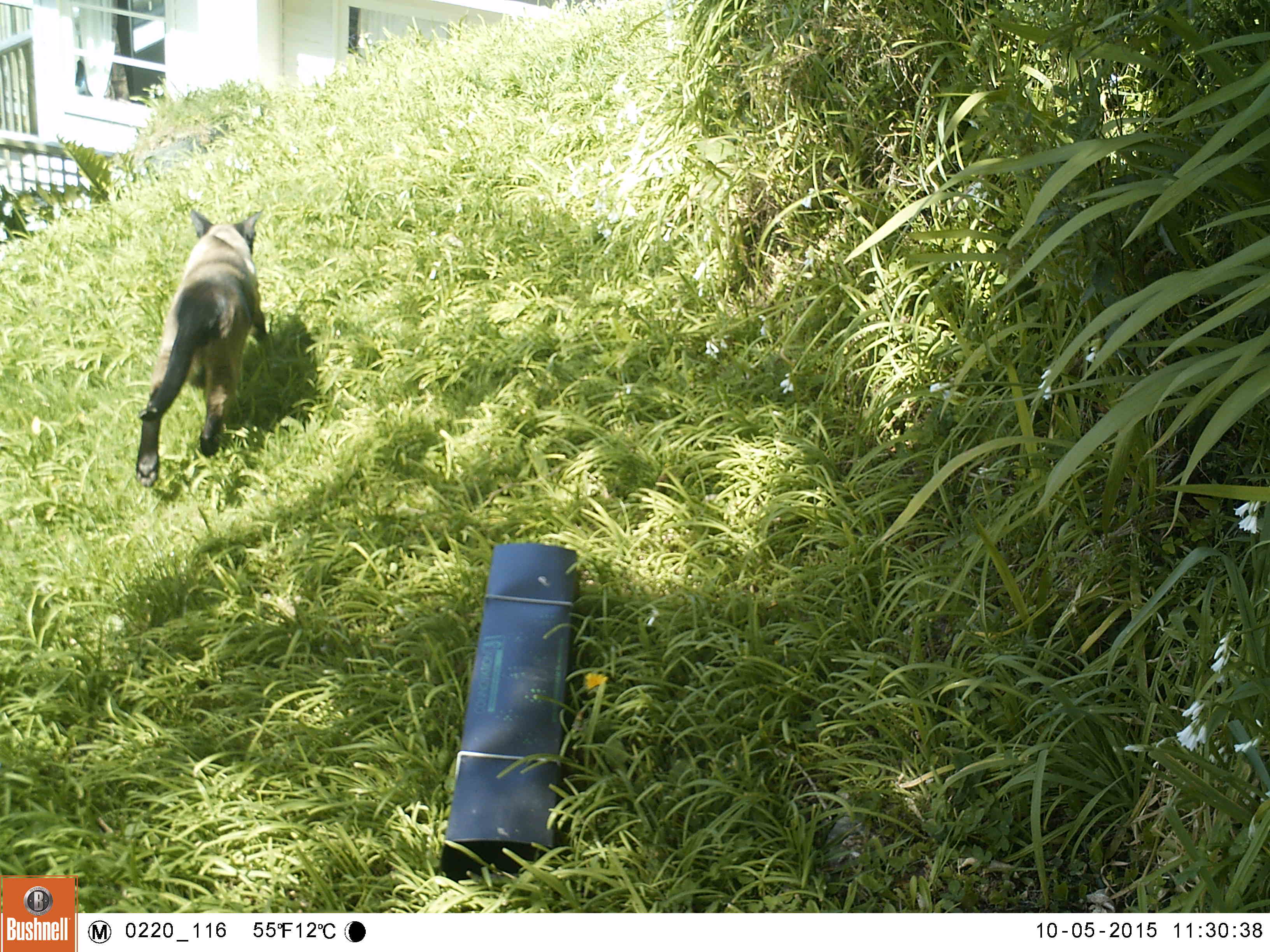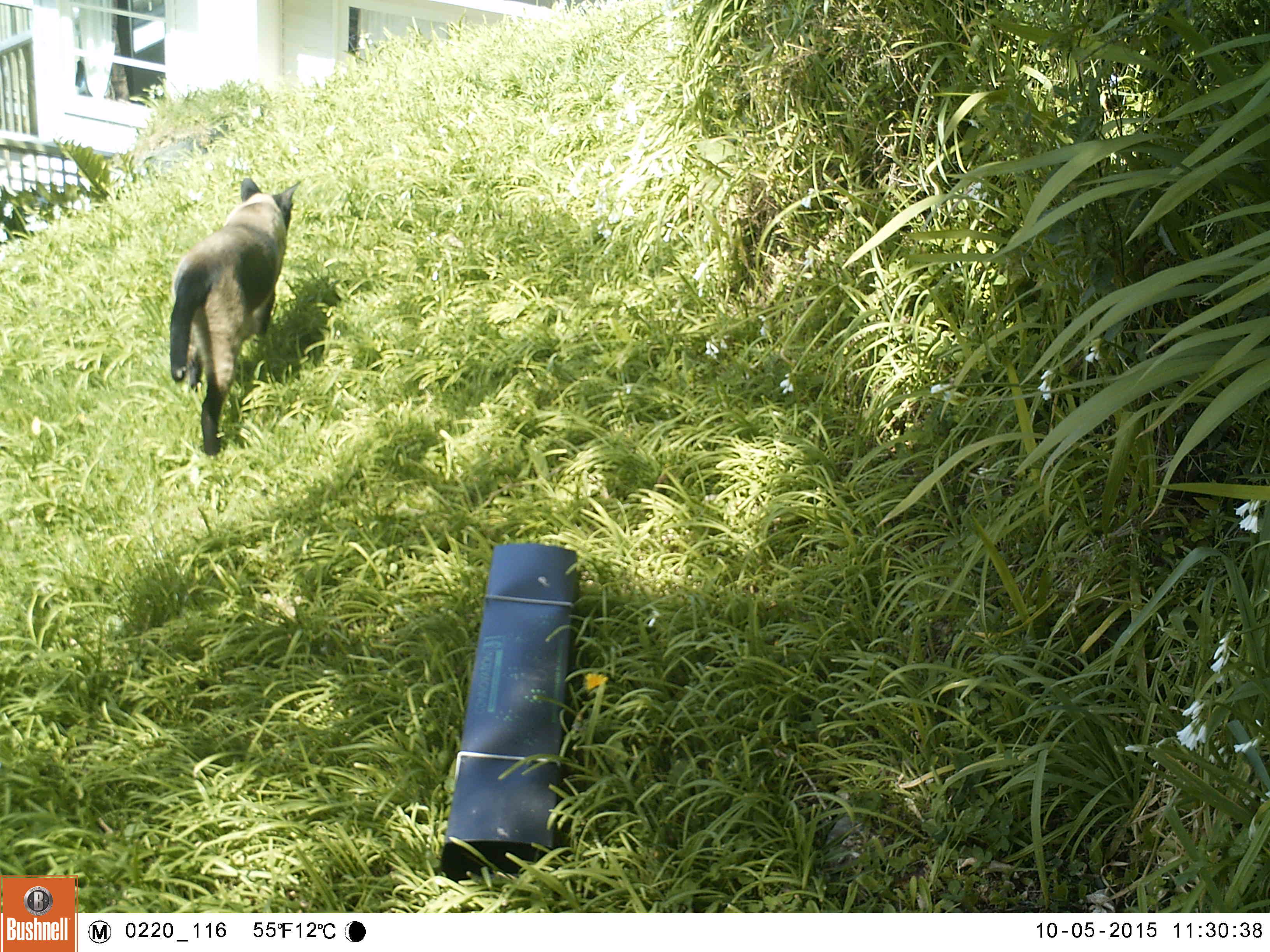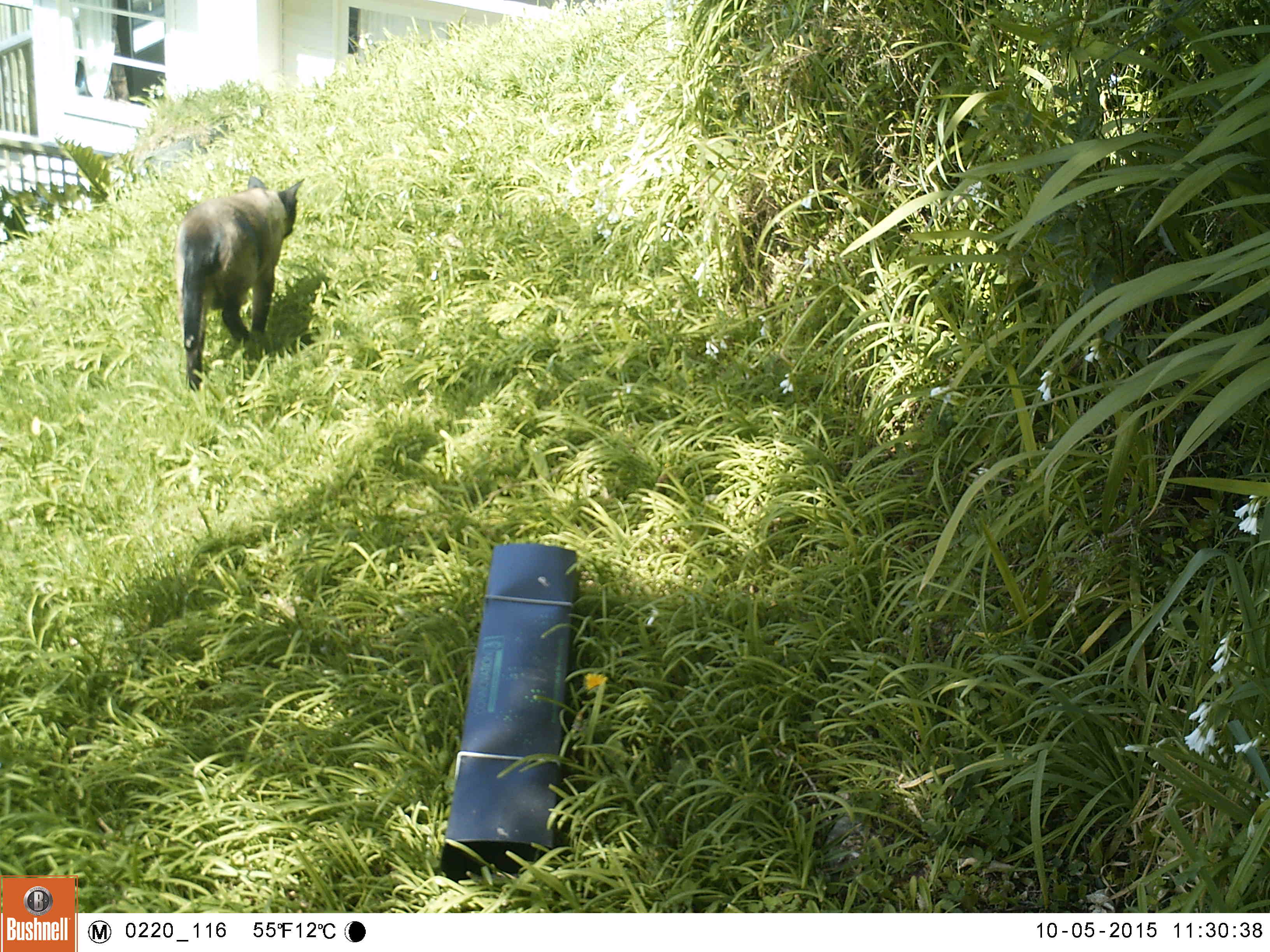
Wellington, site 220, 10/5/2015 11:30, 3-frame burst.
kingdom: Animalia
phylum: Chordata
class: Mammalia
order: Carnivora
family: Felidae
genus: Felis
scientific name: Felis catus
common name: cat